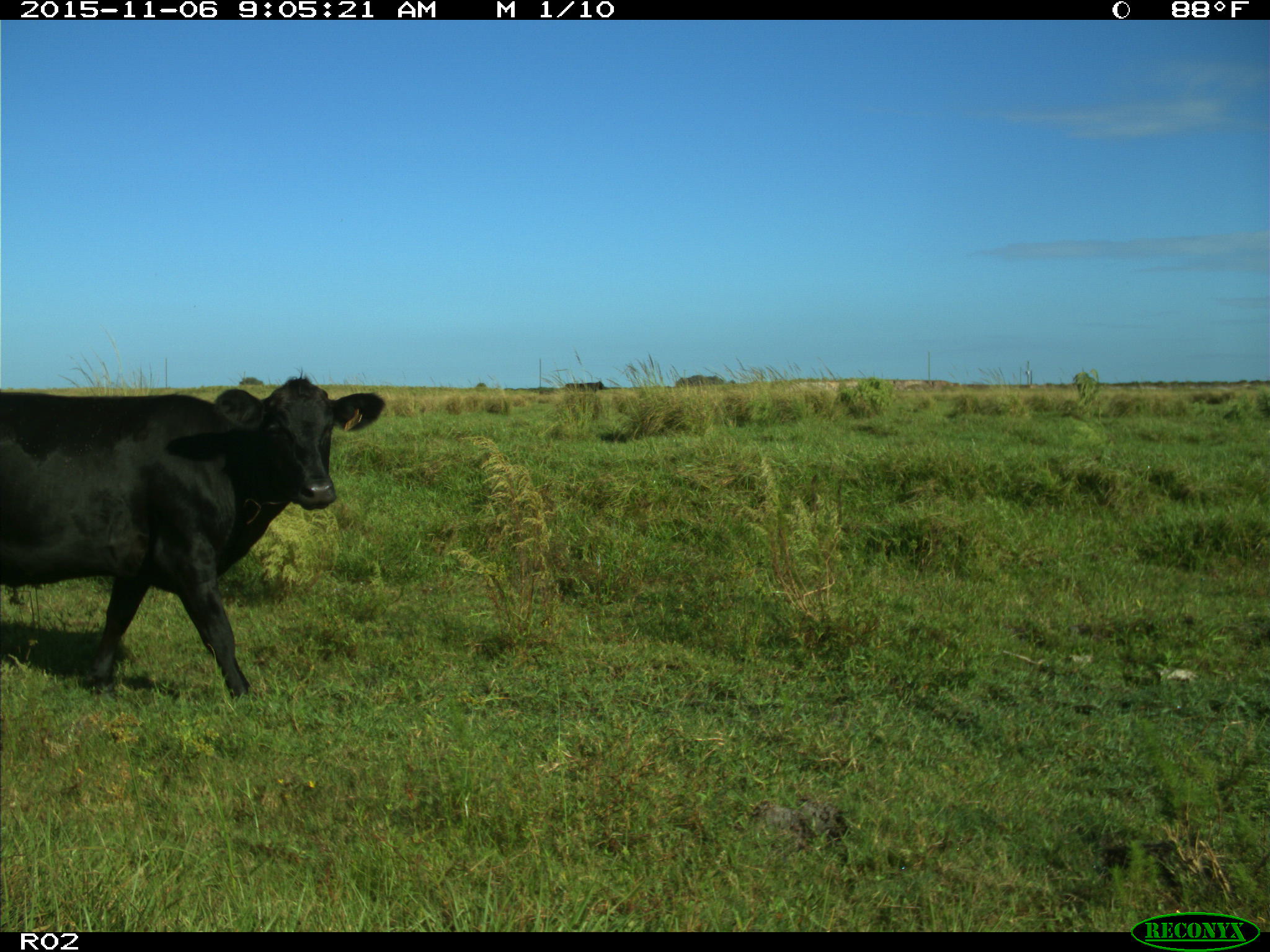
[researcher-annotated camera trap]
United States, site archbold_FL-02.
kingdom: Animalia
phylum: Chordata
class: Mammalia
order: Artiodactyla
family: Bovidae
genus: Bos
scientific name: Bos taurus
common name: domestic cow